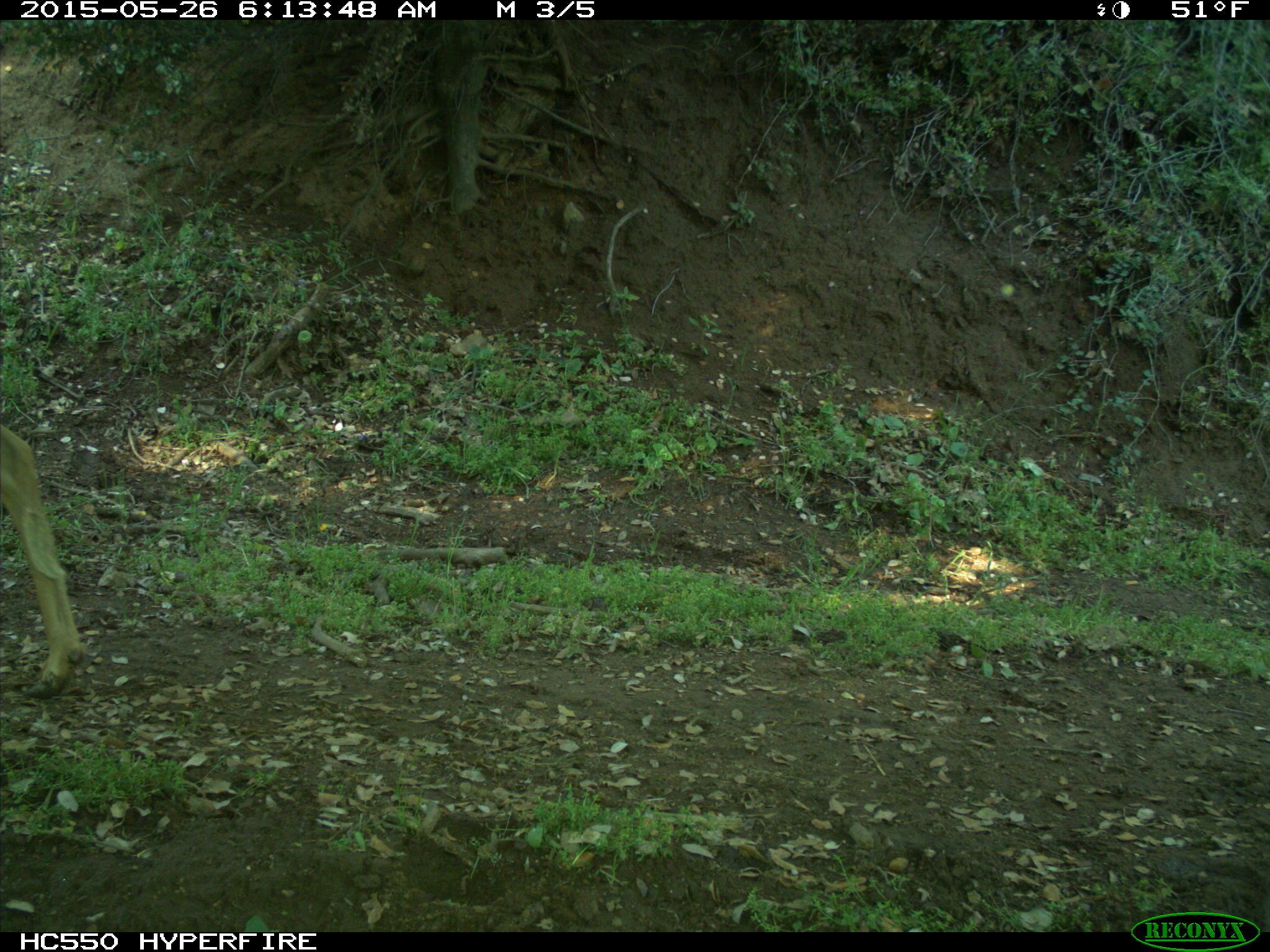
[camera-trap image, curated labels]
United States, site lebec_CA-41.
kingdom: Animalia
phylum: Chordata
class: Mammalia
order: Artiodactyla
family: Cervidae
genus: Odocoileus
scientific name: Odocoileus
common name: deer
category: unidentified deer